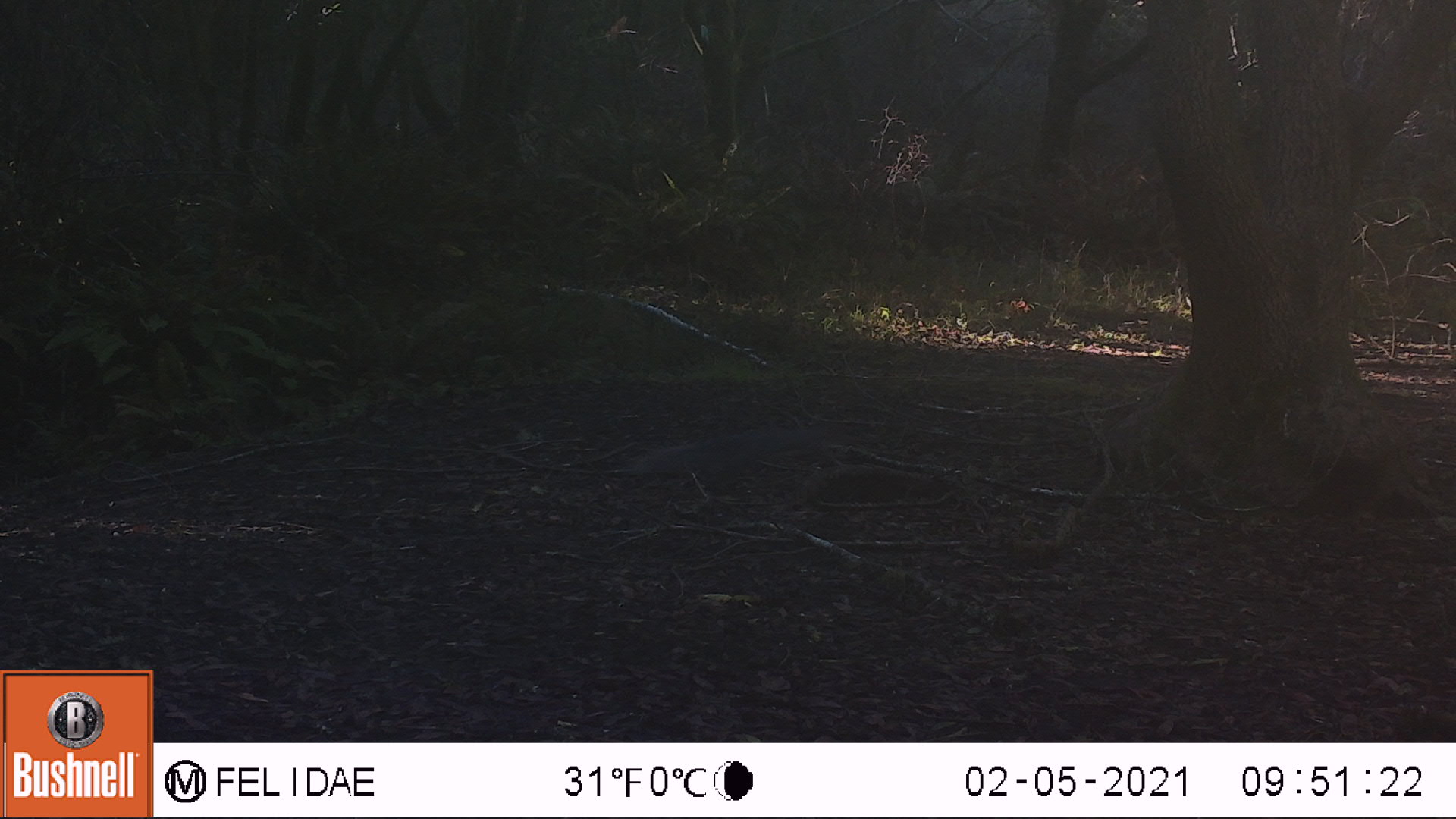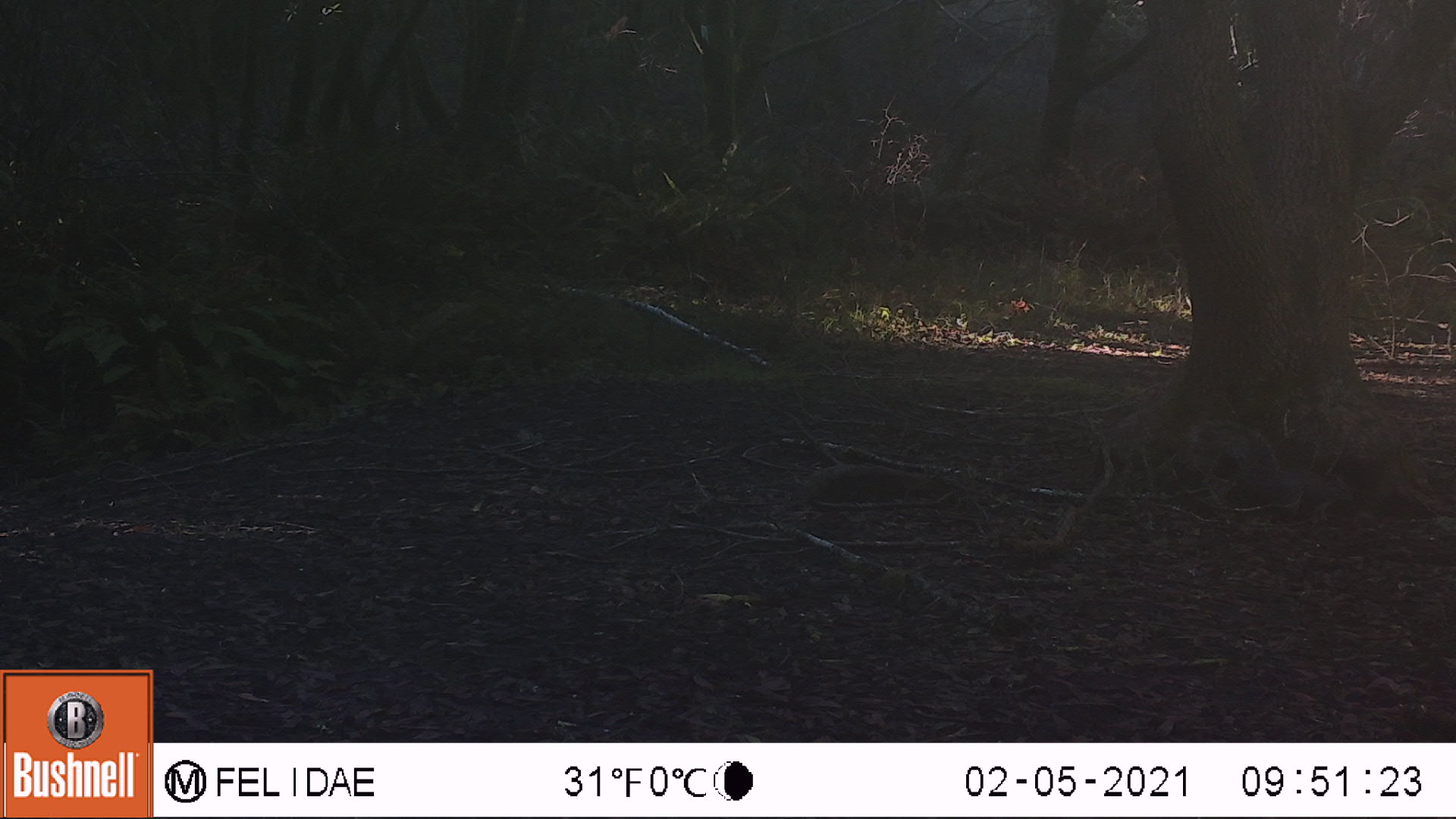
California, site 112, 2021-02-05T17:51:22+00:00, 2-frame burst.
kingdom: Animalia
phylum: Chordata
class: Mammalia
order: Rodentia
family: Sciuridae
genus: Sciurus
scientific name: Sciurus griseus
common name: western gray squirrel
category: western grey squirrel